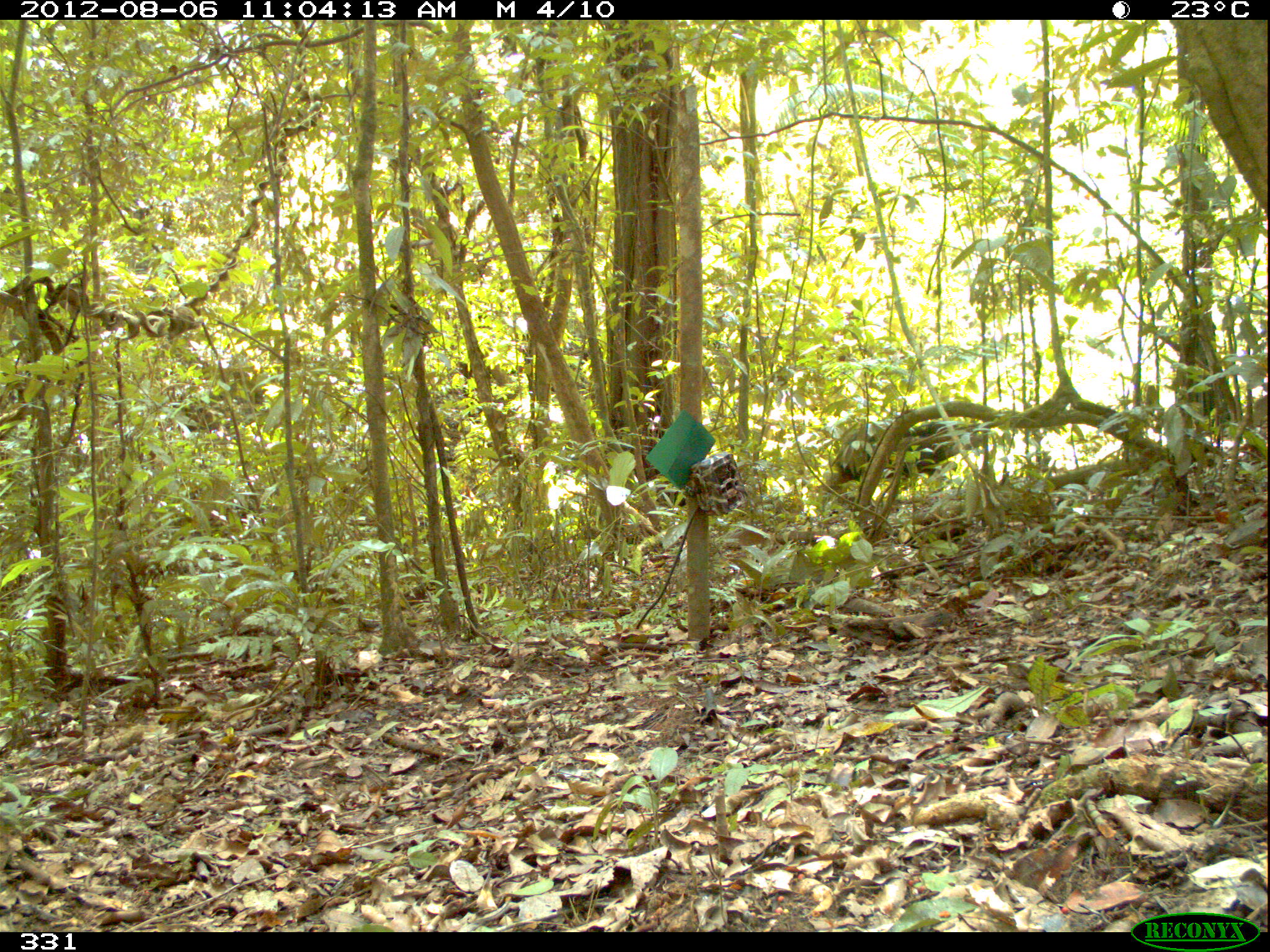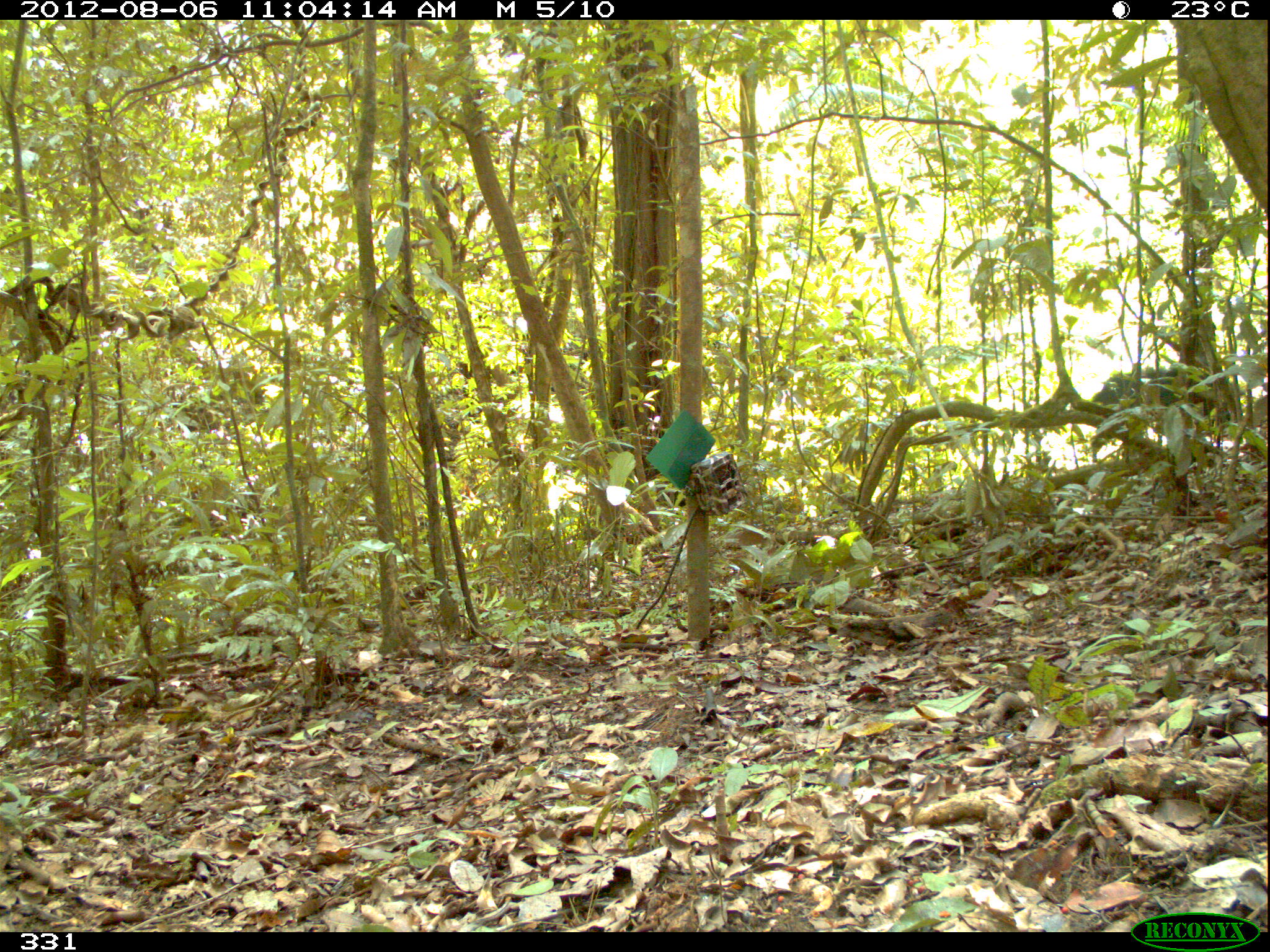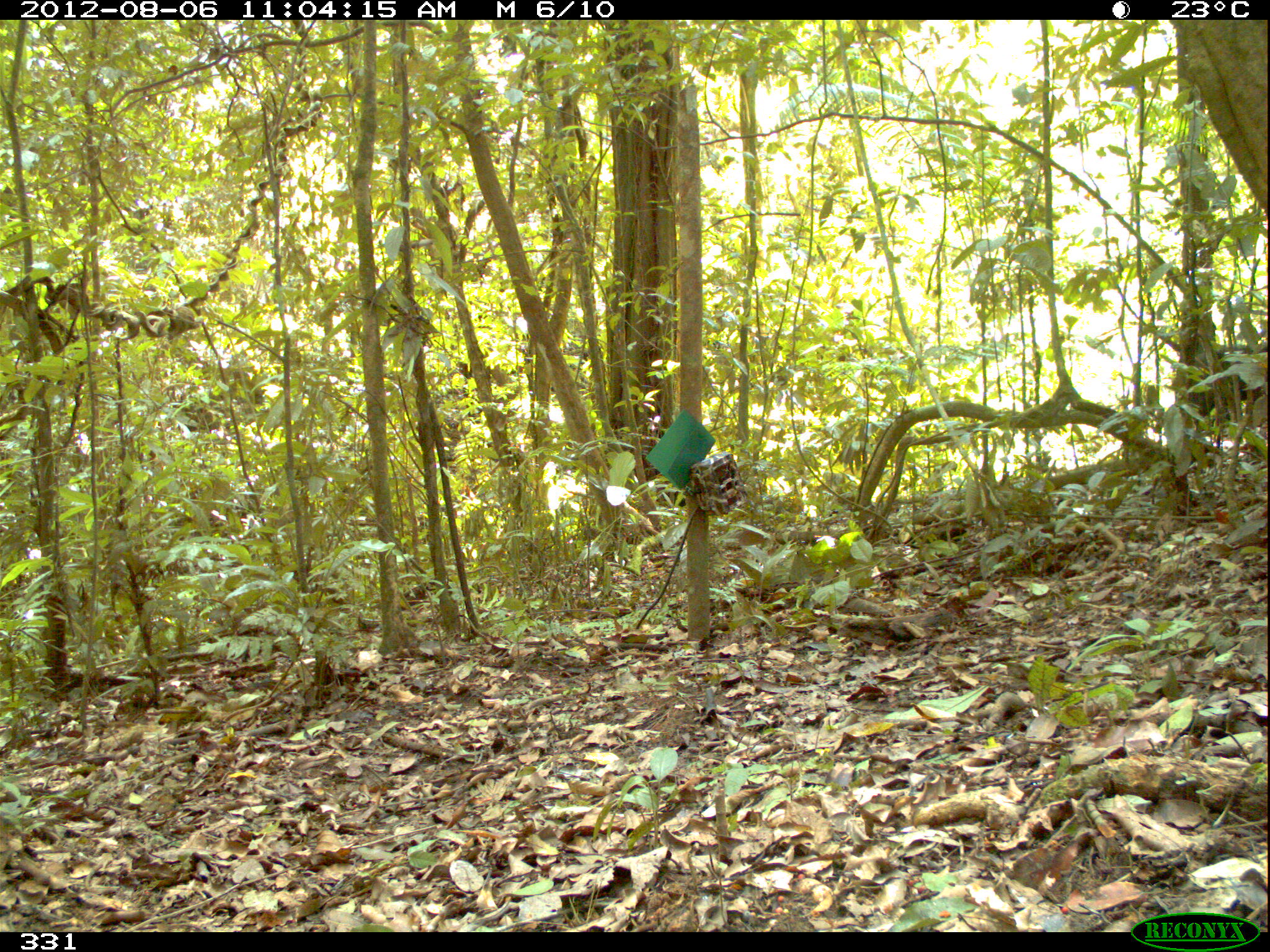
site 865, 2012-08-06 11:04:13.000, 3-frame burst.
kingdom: Animalia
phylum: Chordata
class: Mammalia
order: Artiodactyla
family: Tayassuidae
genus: Tayassu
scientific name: Tayassu pecari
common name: white-lipped peccary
Tayassu pecari (white-lipped peccary).